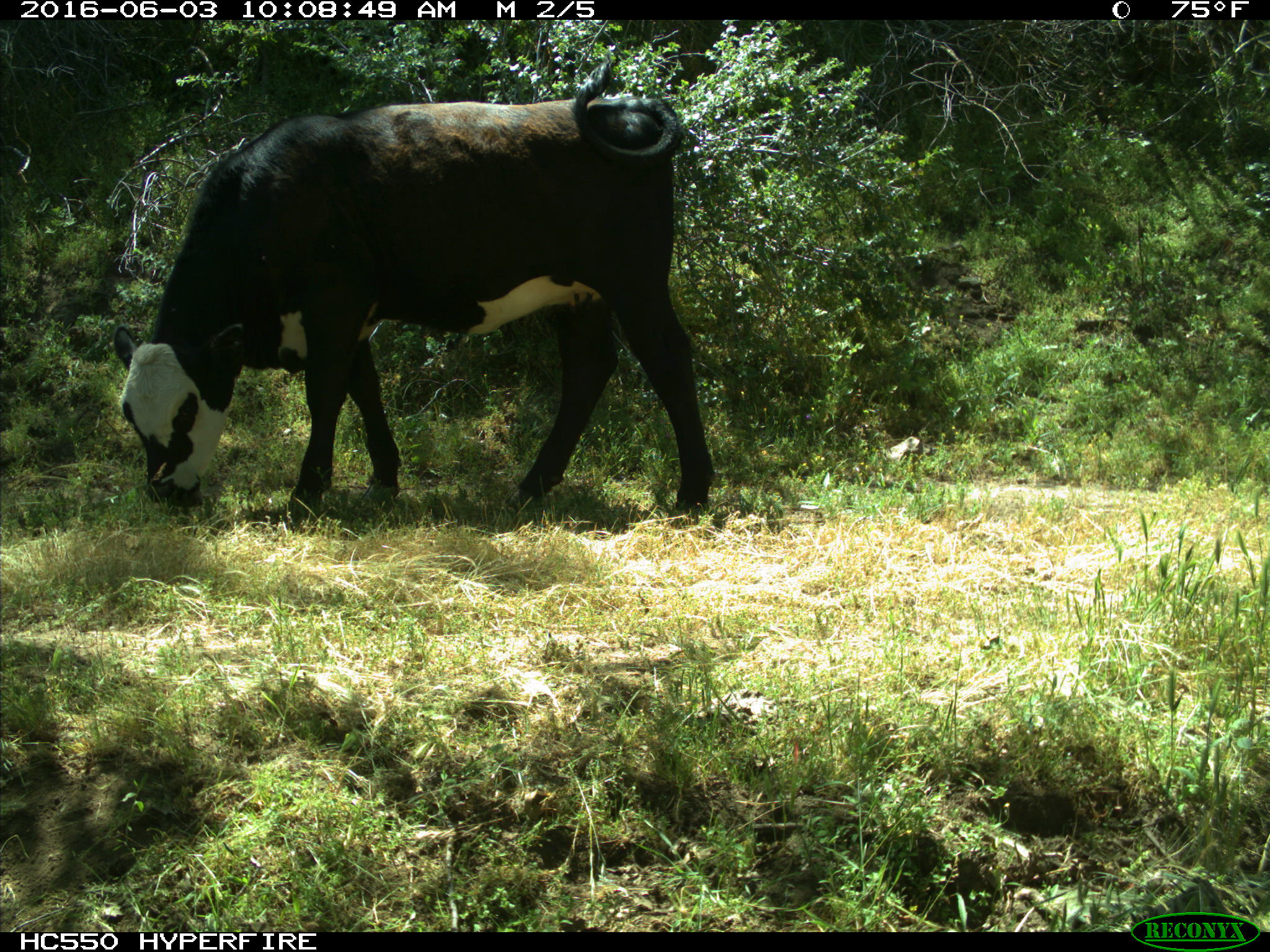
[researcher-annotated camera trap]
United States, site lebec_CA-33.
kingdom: Animalia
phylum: Chordata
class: Mammalia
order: Artiodactyla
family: Bovidae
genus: Bos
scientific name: Bos taurus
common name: domestic cow